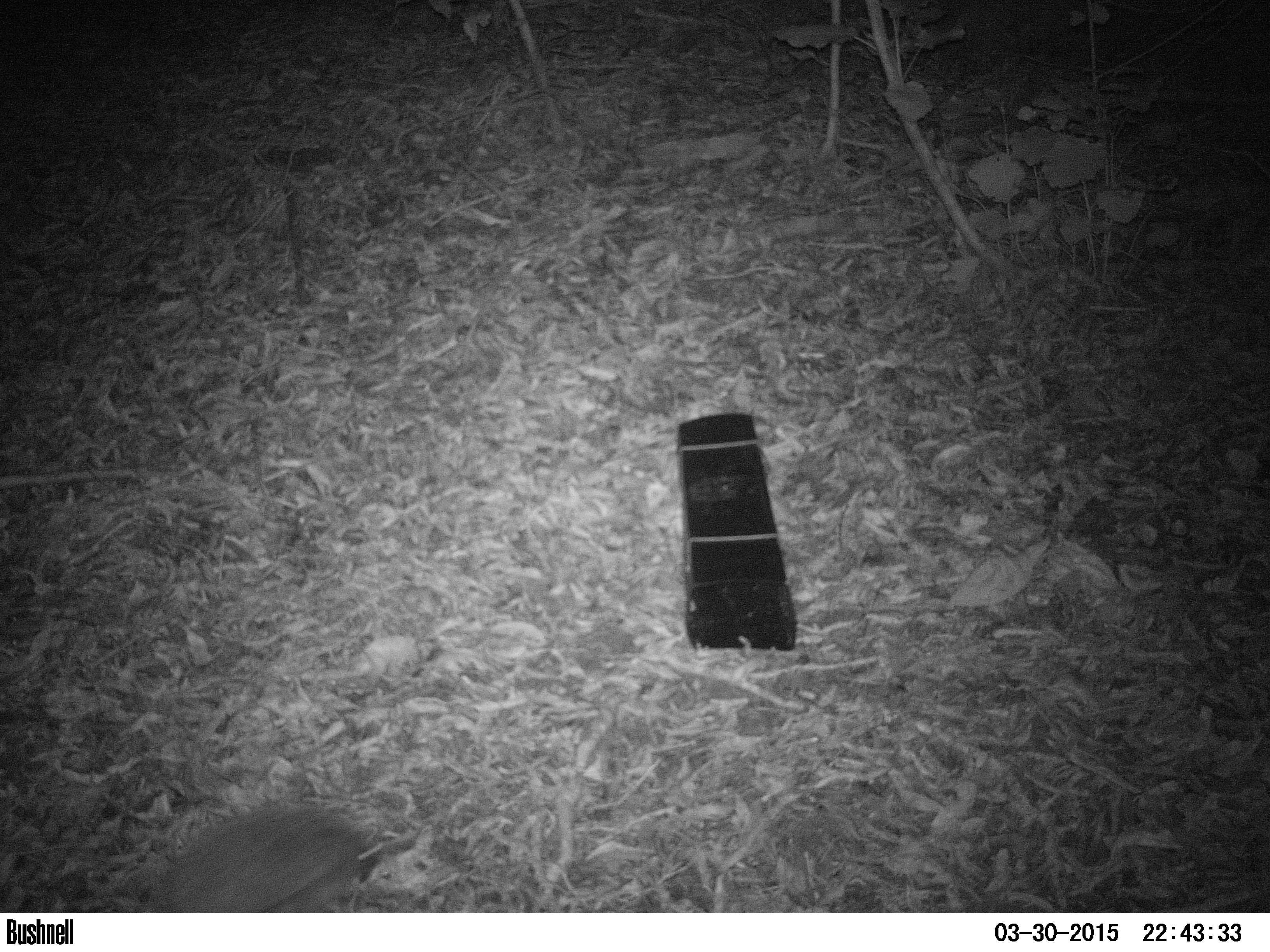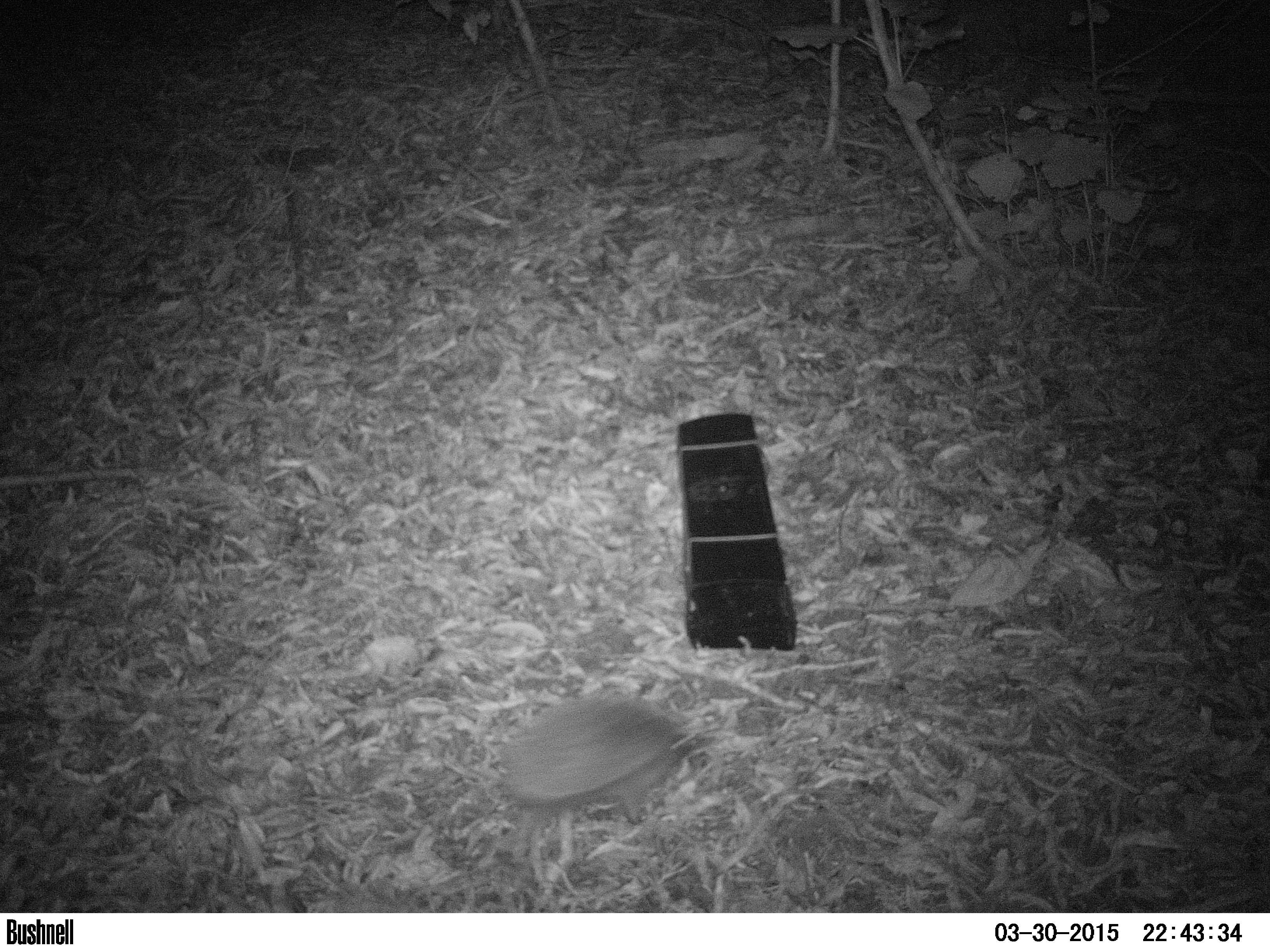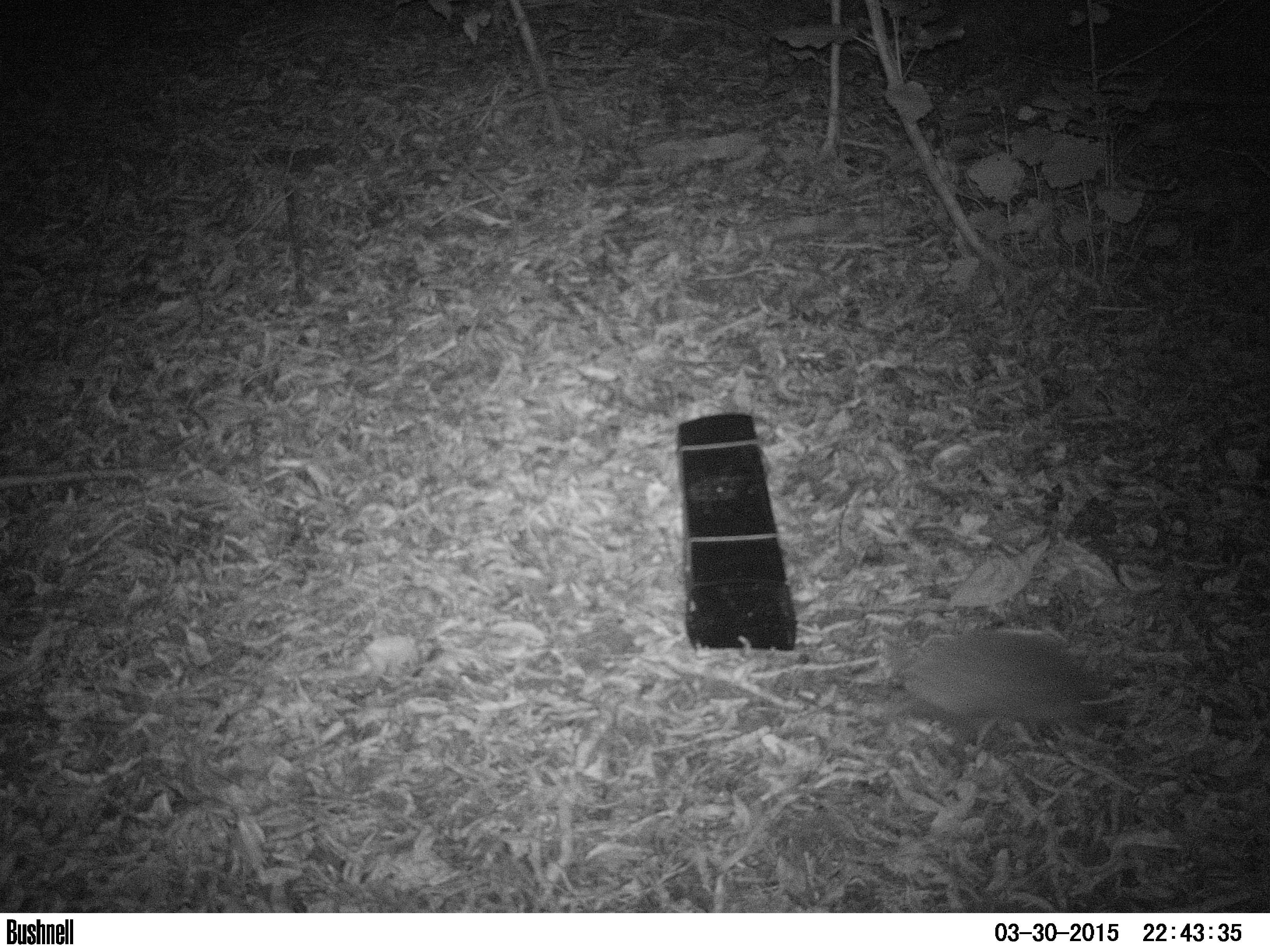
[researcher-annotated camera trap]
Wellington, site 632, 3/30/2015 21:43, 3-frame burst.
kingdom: Animalia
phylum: Chordata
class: Mammalia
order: Eulipotyphla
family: Erinaceidae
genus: Erinaceus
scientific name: Erinaceus europaeus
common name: hedgehog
Hedgehog (Erinaceus europaeus).